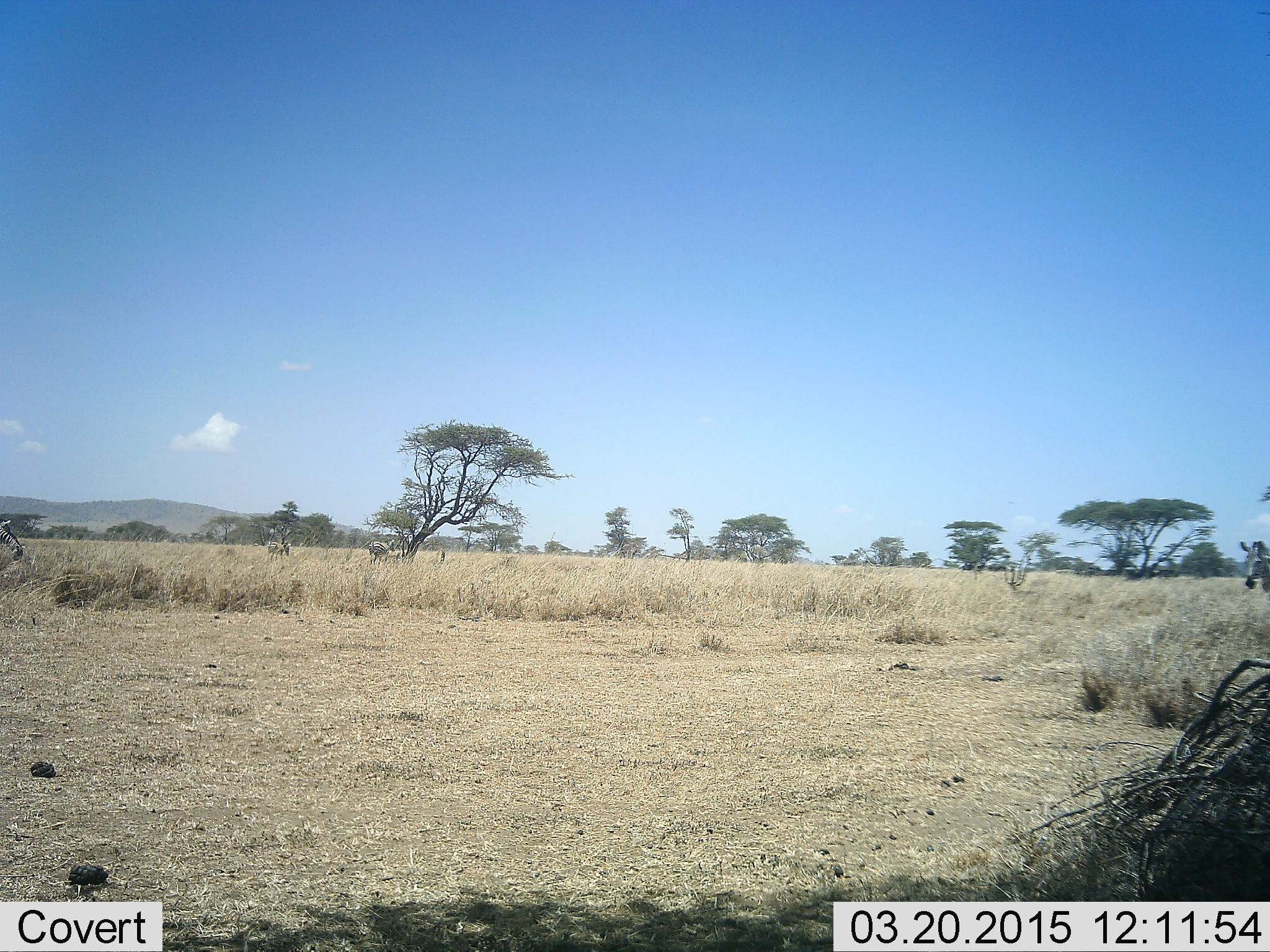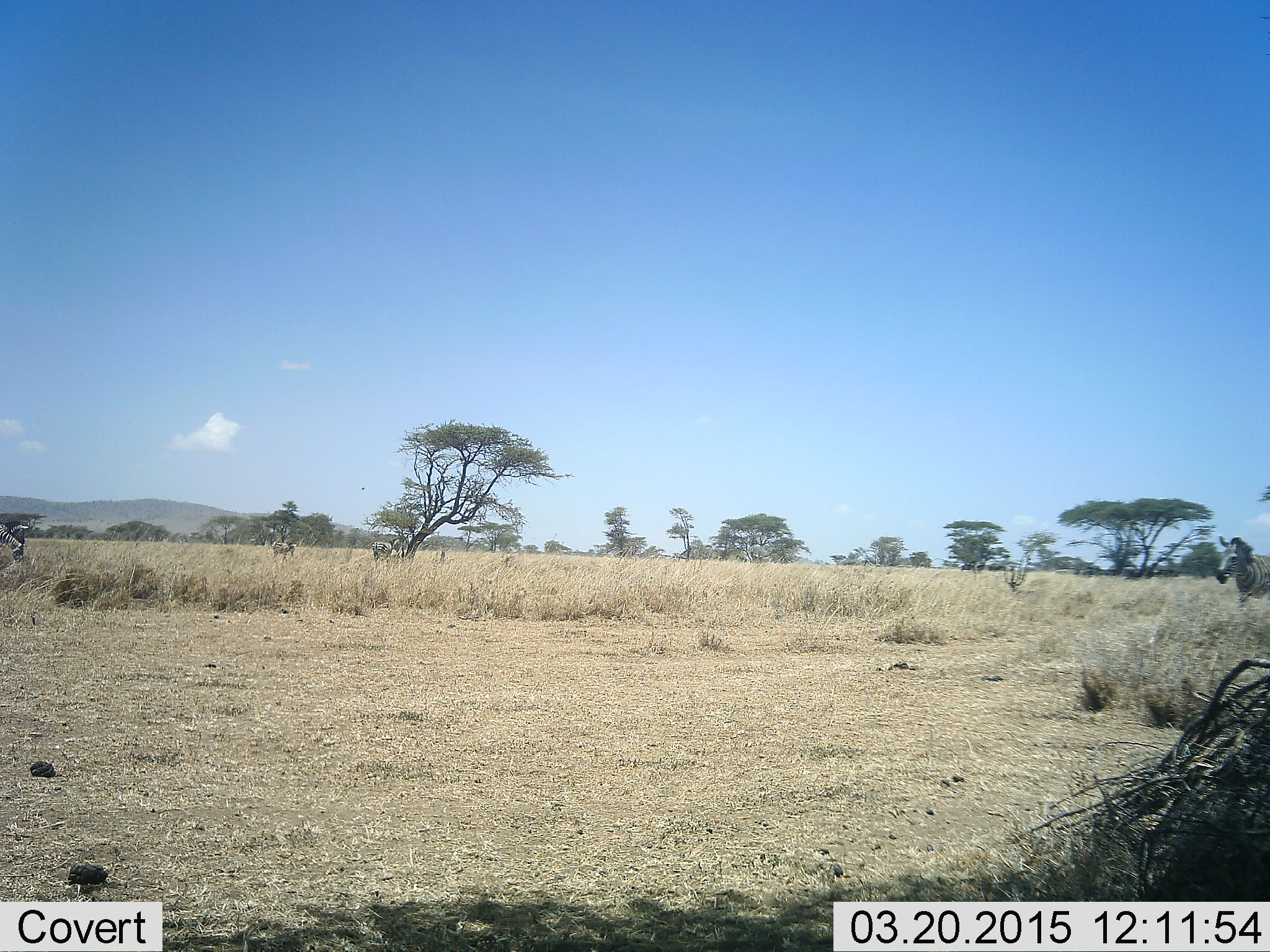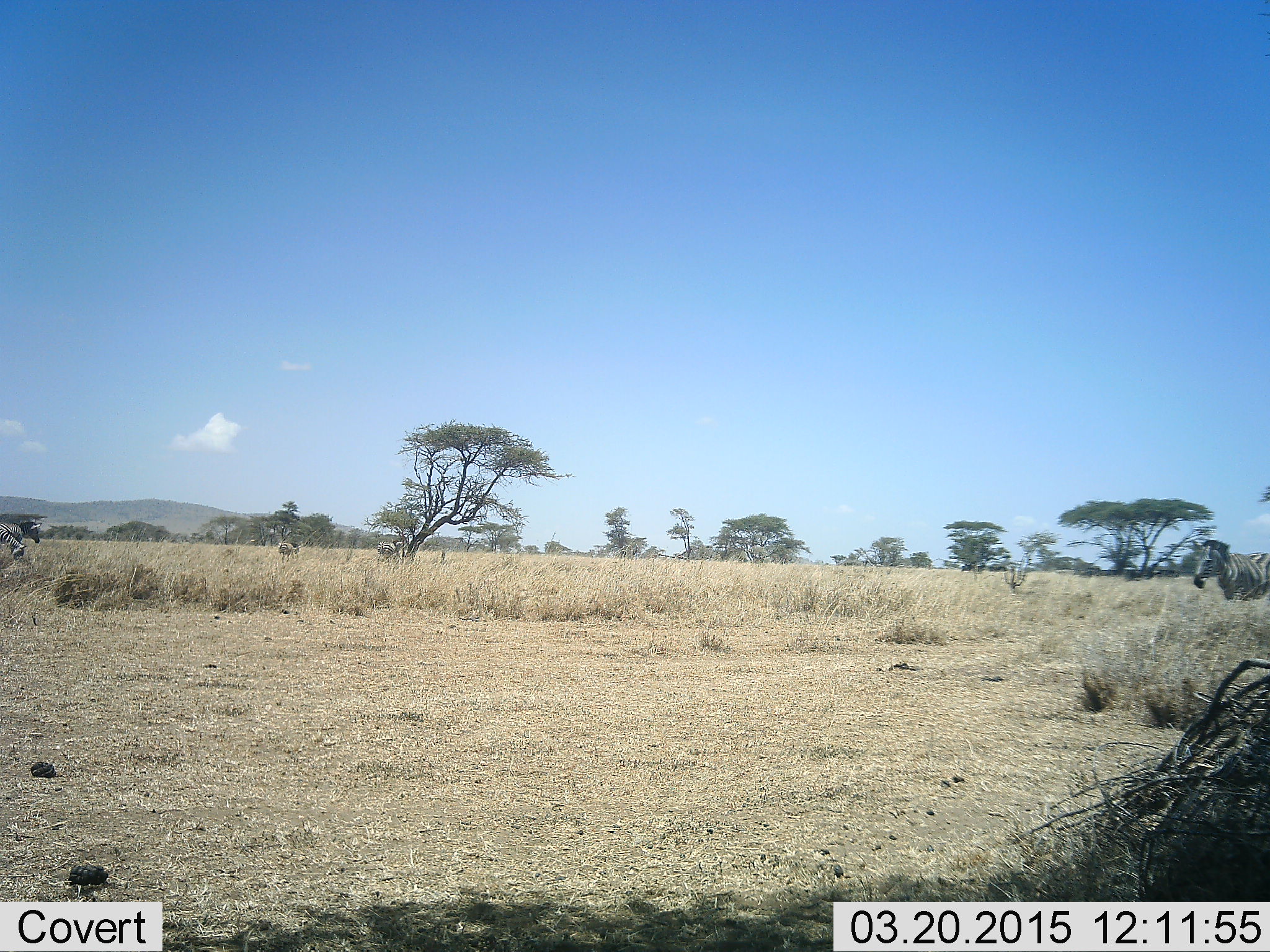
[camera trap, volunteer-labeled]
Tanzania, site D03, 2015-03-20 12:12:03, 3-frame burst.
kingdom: Animalia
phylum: Chordata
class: Mammalia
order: Perissodactyla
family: Equidae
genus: Equus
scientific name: Equus quagga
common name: plains zebra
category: zebra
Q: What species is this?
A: Zebra (plains zebra) (Equus quagga).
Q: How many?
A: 5.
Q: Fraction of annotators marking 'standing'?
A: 33%.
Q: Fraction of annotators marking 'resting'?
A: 0%.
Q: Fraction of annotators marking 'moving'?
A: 100%.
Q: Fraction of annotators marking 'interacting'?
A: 0%.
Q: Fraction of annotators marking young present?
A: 8%.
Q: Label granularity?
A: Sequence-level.